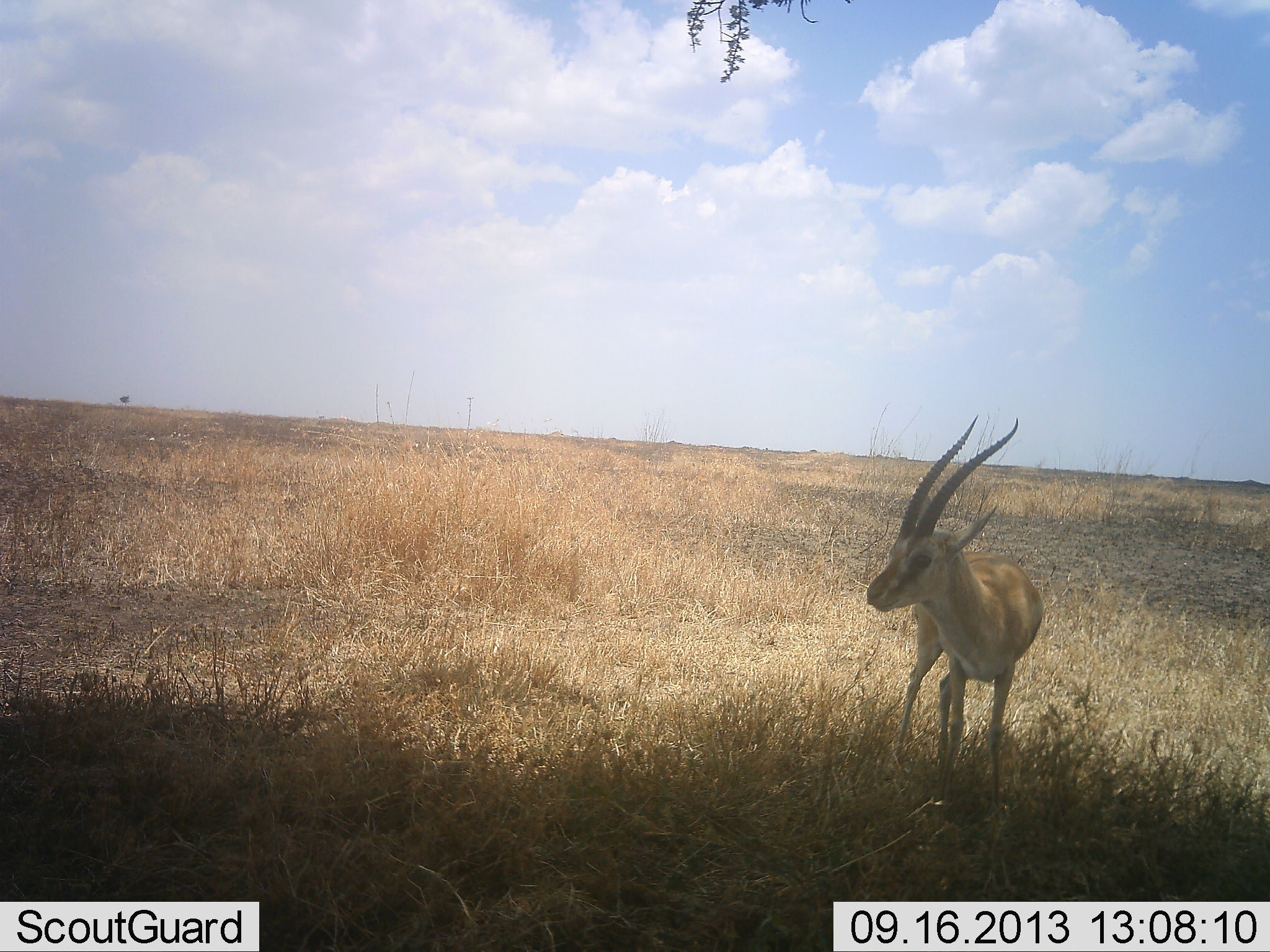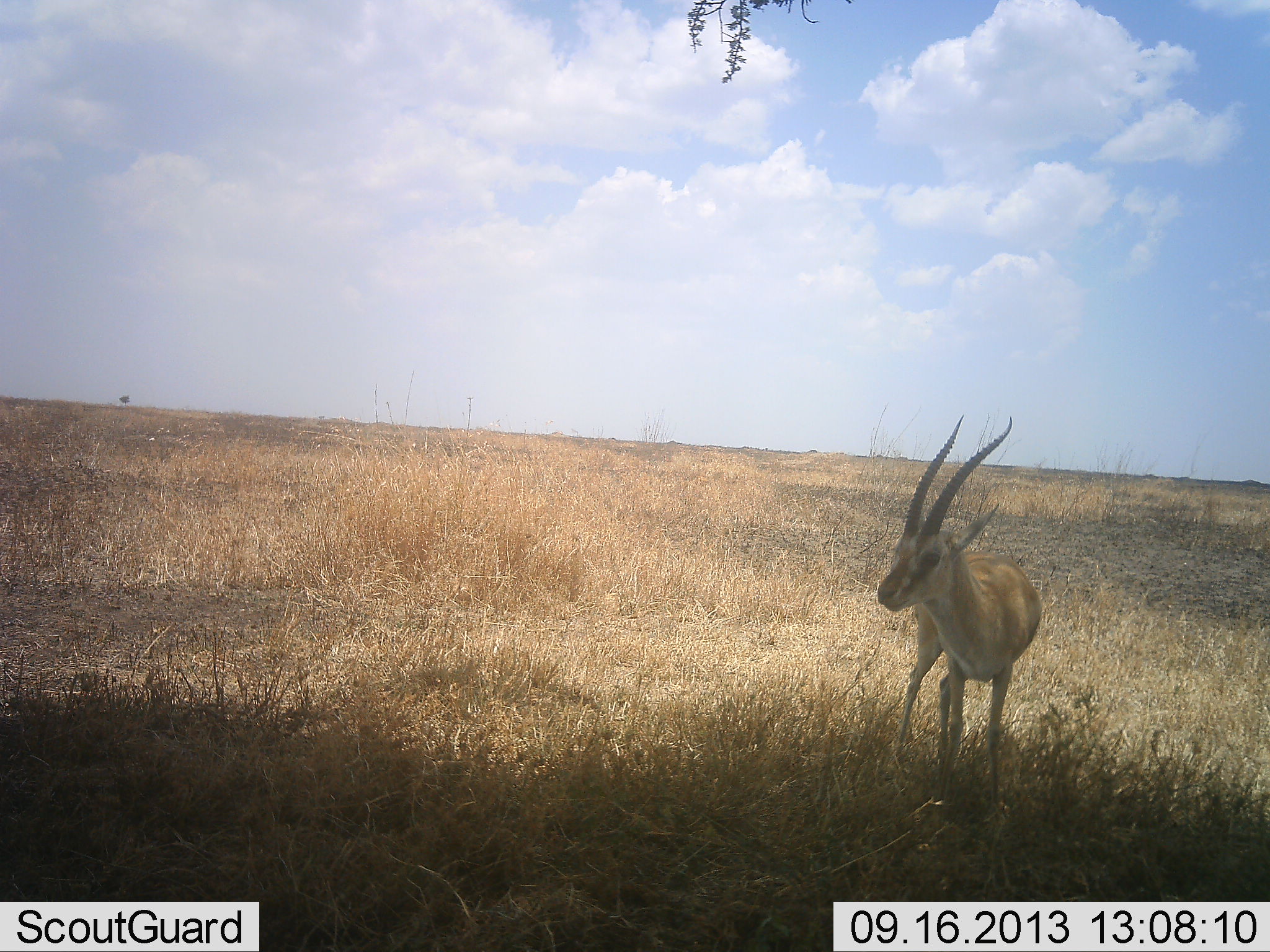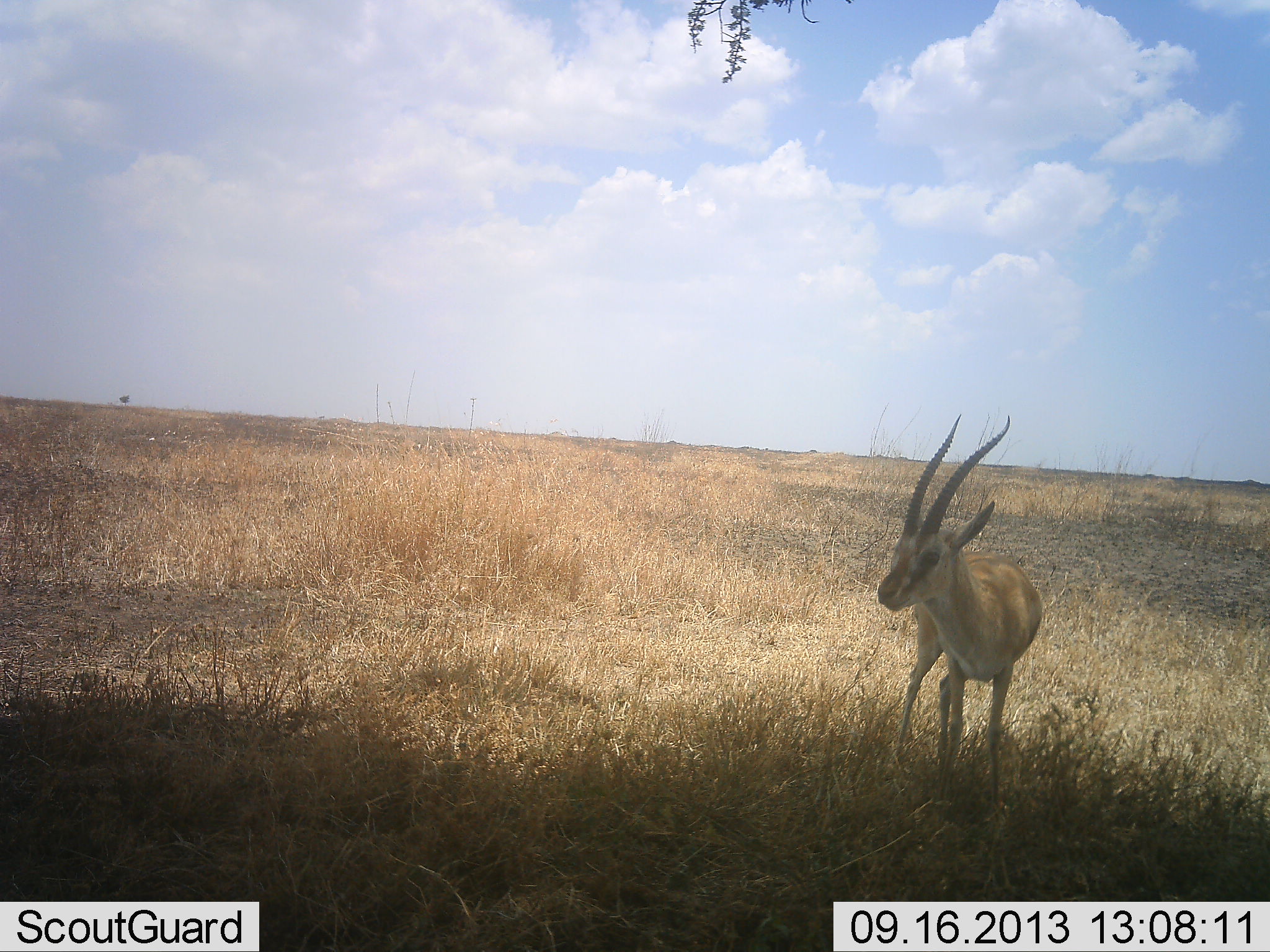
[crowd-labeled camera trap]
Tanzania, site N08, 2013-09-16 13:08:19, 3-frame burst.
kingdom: Animalia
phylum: Chordata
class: Mammalia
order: Artiodactyla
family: Bovidae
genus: Nanger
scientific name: Nanger granti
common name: grant's gazelle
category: gazellegrants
Gazellegrants (grant's gazelle) (Nanger granti), count 1. Behavior (volunteer vote fractions): standing 100%, resting 0%, moving 0%, interacting 0%. Young present (vote fraction): 0%. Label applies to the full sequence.